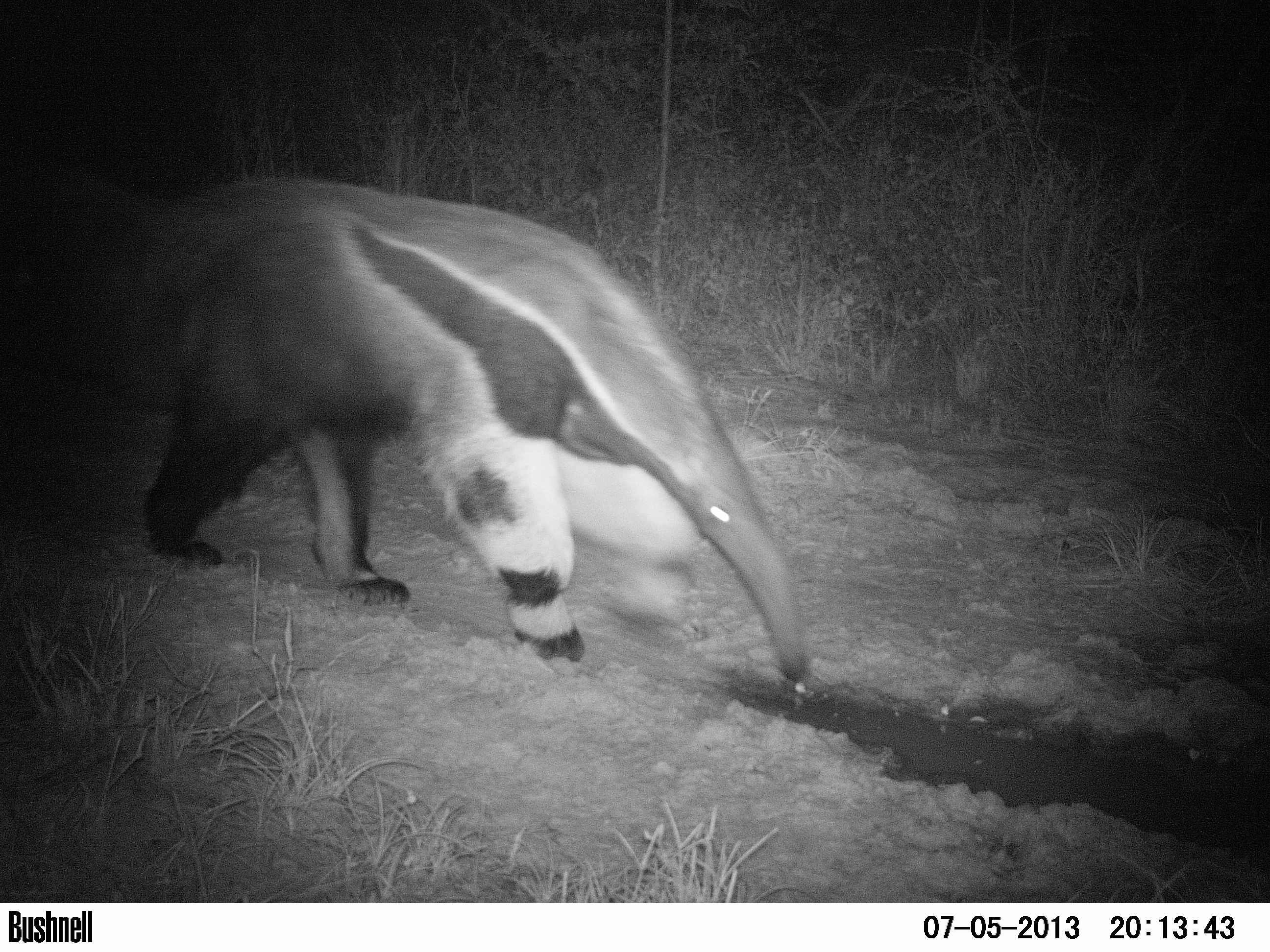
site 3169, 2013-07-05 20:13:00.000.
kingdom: Animalia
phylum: Chordata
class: Mammalia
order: Pilosa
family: Myrmecophagidae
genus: Myrmecophaga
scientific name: Myrmecophaga tridactyla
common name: giant anteater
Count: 1.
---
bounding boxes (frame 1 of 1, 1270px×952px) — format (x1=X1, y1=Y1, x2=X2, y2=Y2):
myrmecophaga tridactyla: (x1=96, y1=181, x2=815, y2=691)